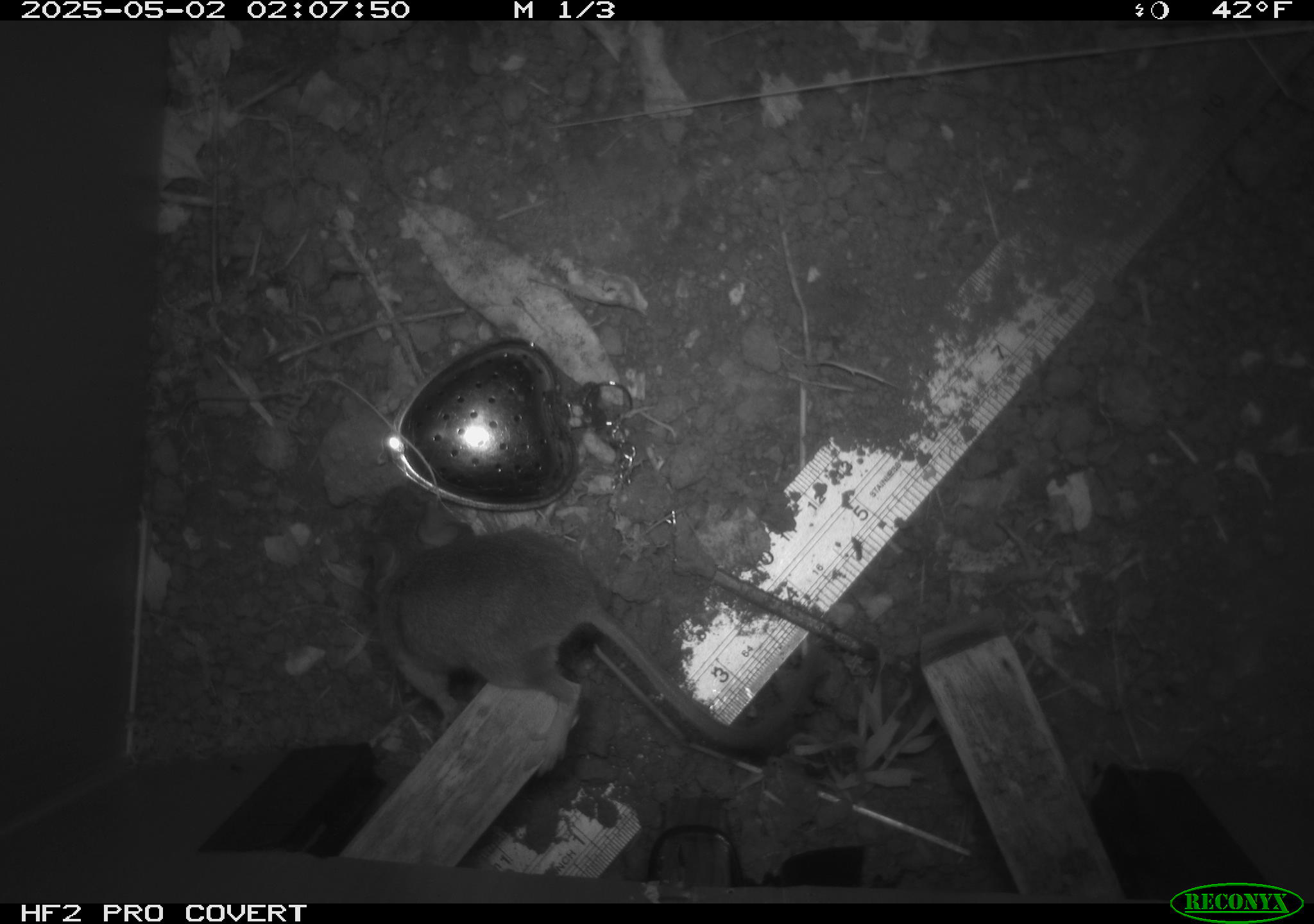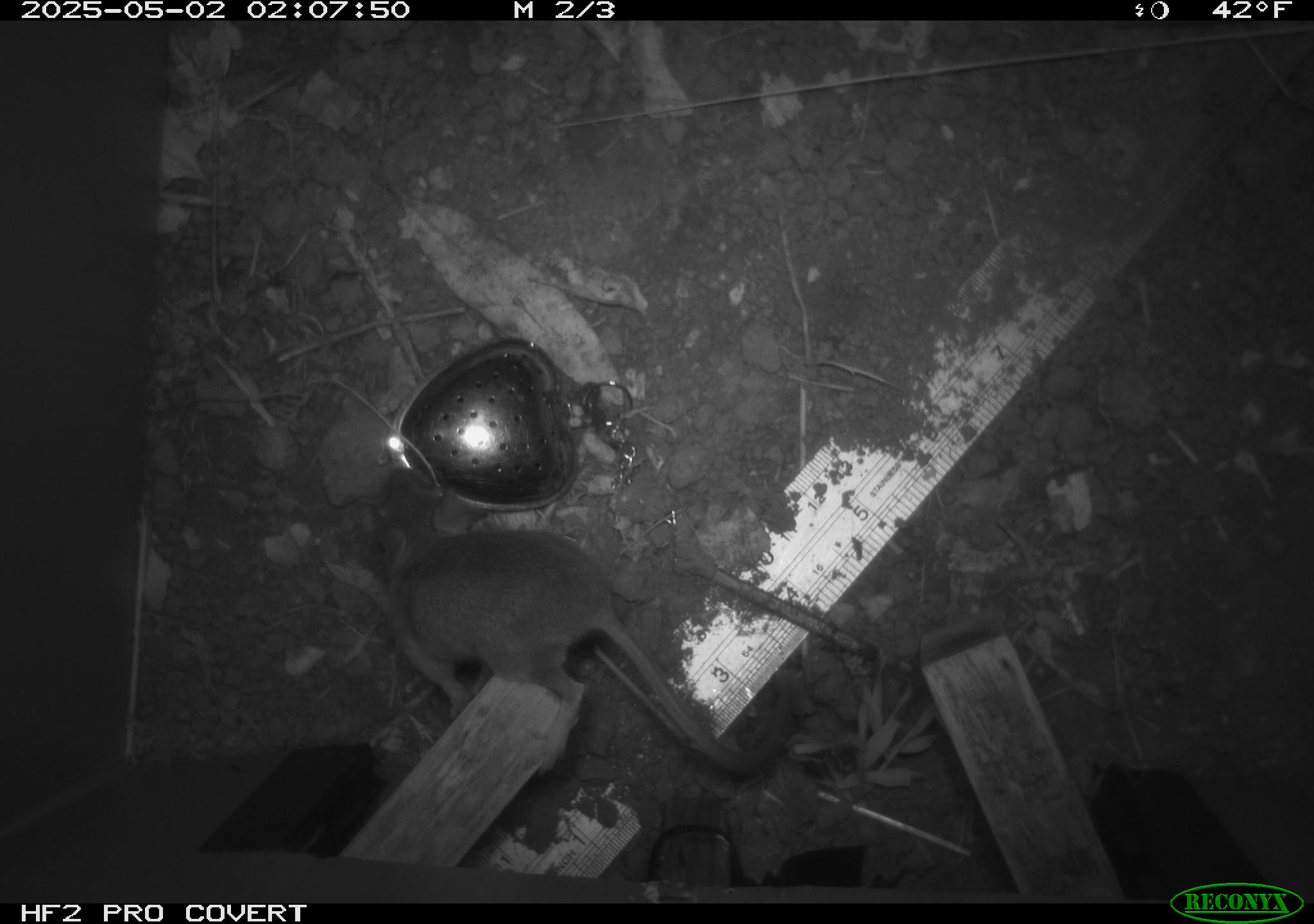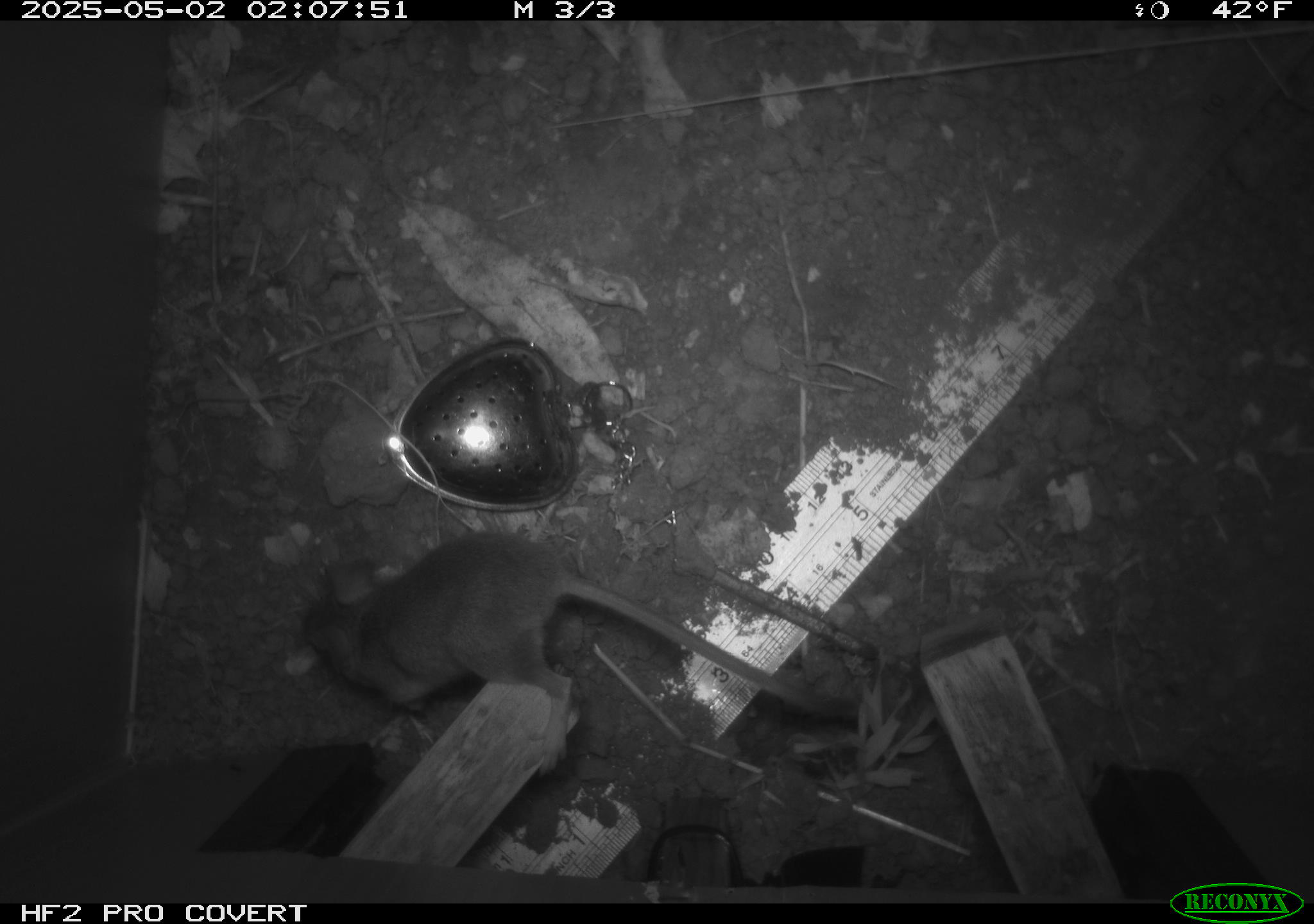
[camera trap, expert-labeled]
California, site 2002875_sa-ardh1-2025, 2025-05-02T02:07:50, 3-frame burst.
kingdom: Animalia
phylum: Chordata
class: Mammalia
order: Rodentia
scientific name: Rodentia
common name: mouse species